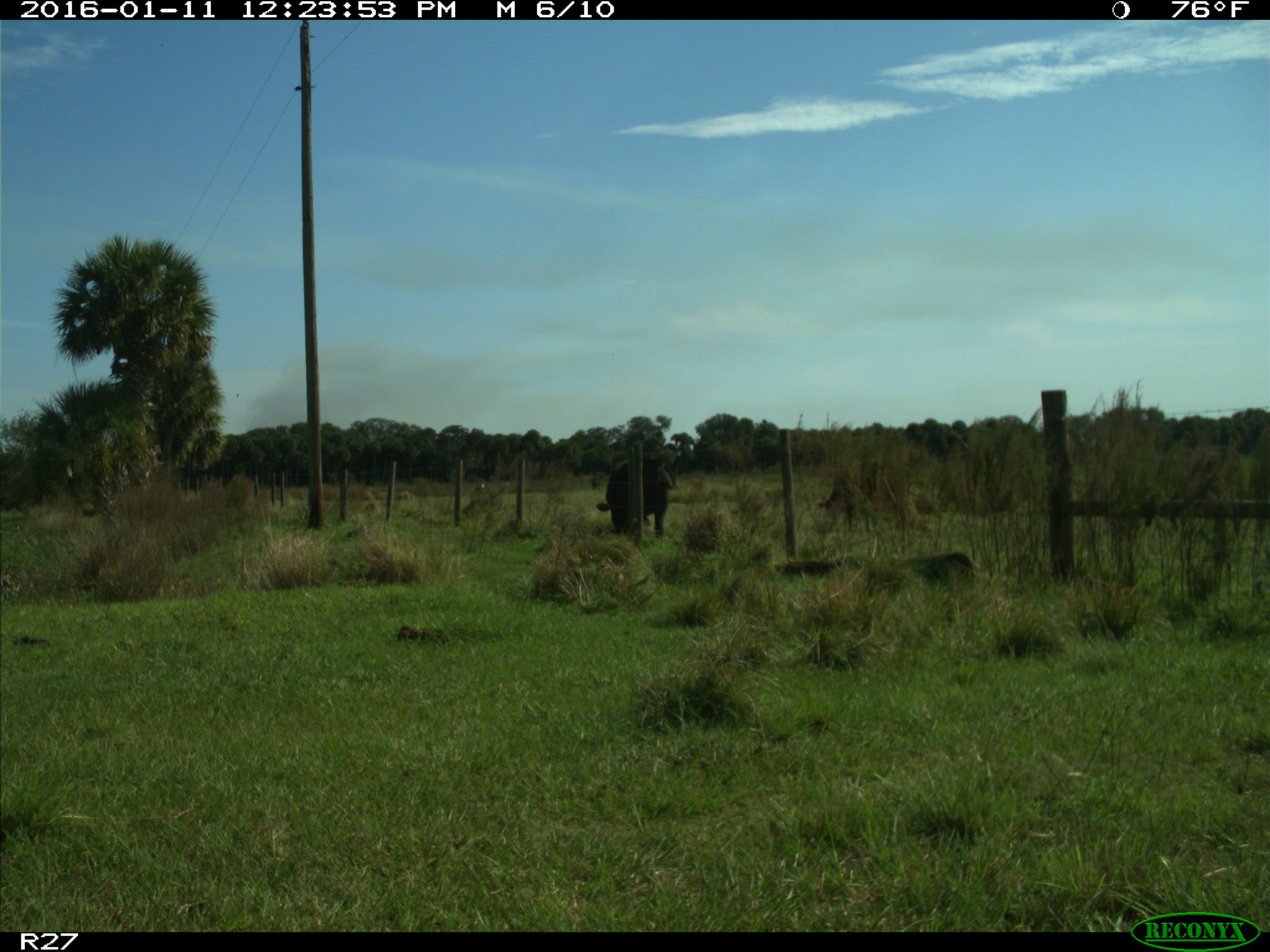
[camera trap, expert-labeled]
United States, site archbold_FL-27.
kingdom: Animalia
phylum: Chordata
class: Mammalia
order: Artiodactyla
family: Bovidae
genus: Bos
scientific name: Bos taurus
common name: domestic cow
Bos taurus (domestic cow).